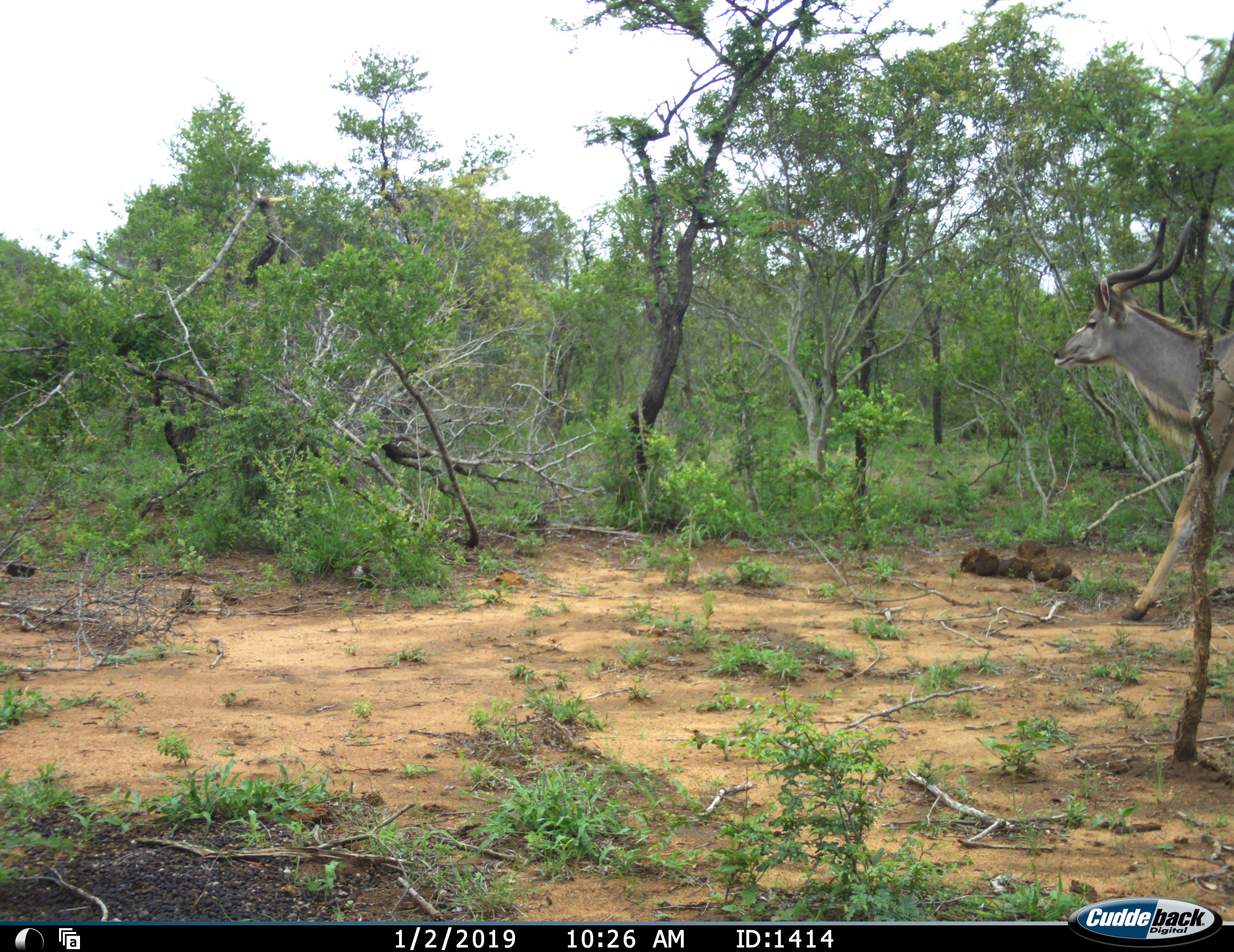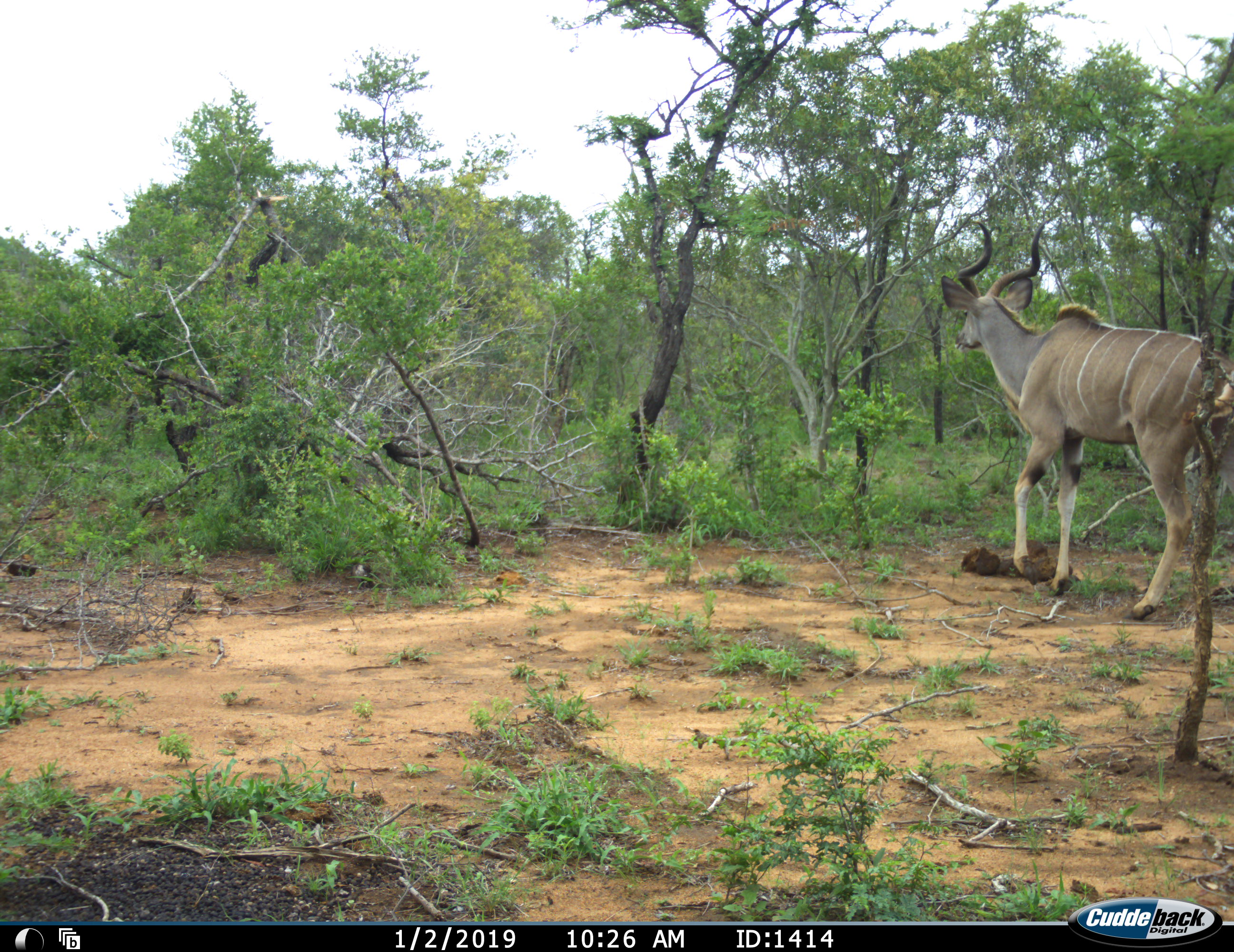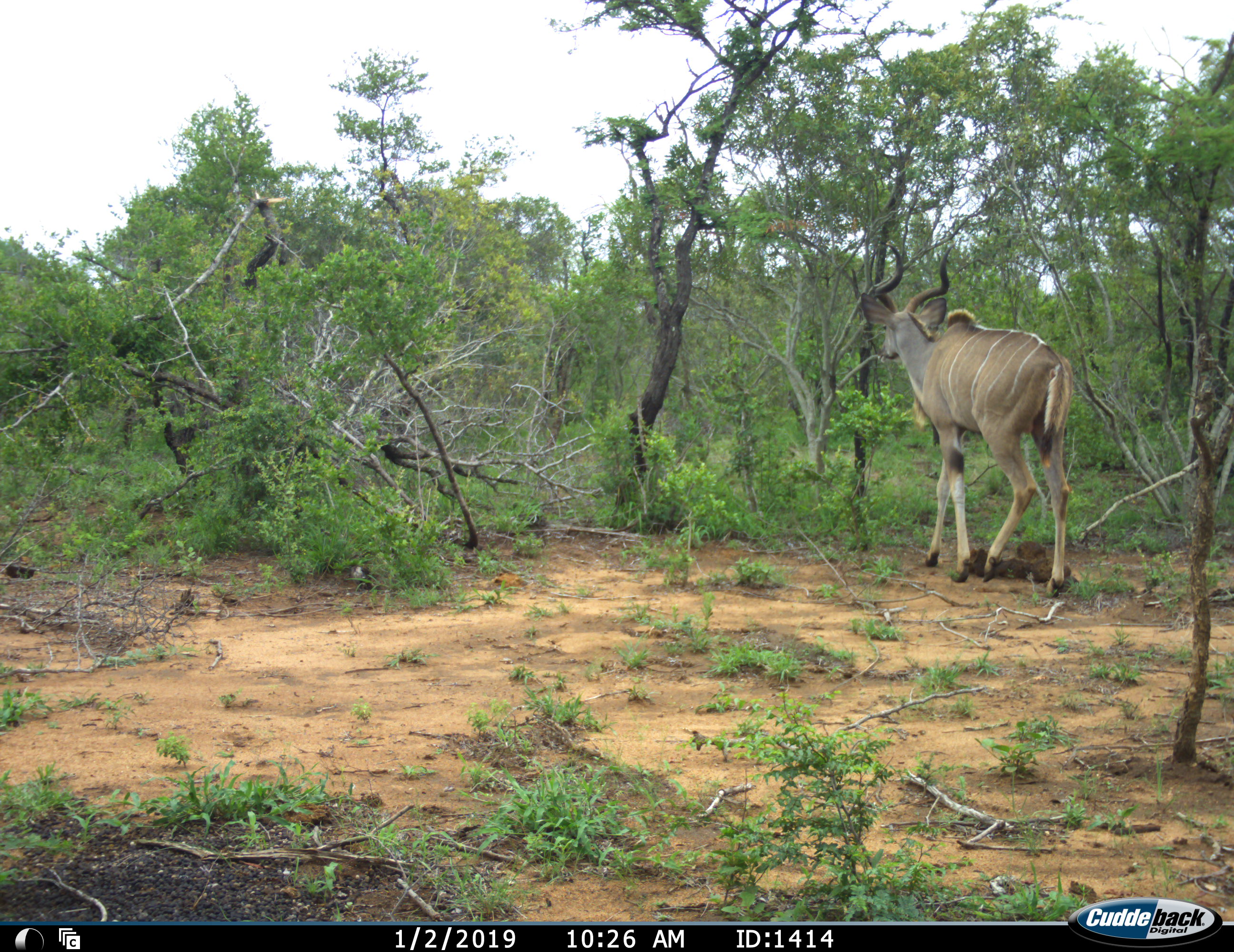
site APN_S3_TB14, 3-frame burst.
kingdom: Animalia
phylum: Chordata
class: Mammalia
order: Artiodactyla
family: Bovidae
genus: Tragelaphus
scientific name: Tragelaphus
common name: kudu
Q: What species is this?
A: Kudu (Tragelaphus).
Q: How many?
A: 1.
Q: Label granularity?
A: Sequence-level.